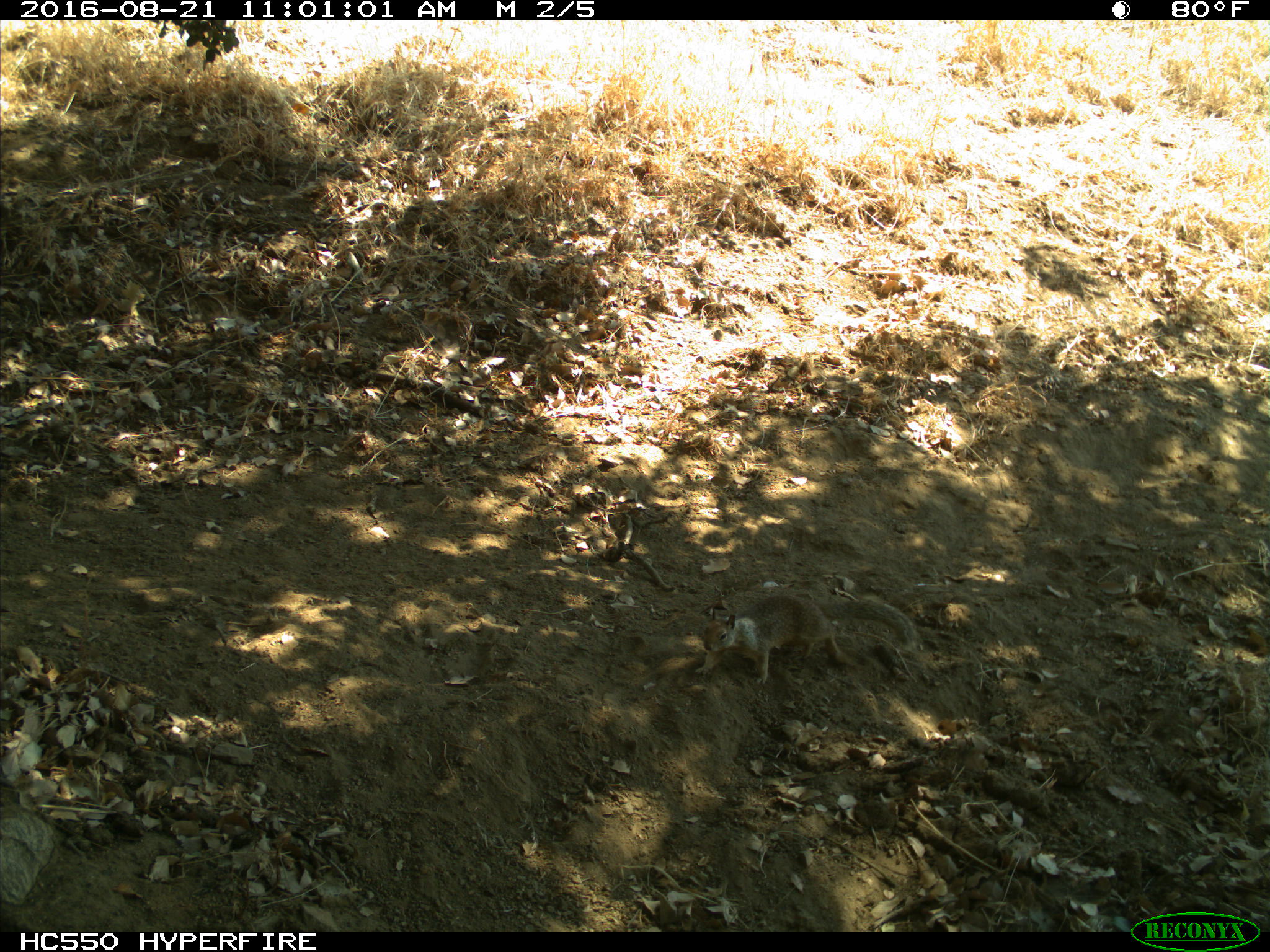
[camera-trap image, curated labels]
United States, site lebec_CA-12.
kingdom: Animalia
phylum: Chordata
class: Mammalia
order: Rodentia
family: Sciuridae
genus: Otospermophilus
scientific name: Otospermophilus beecheyi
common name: california ground squirrel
Otospermophilus beecheyi (california ground squirrel).